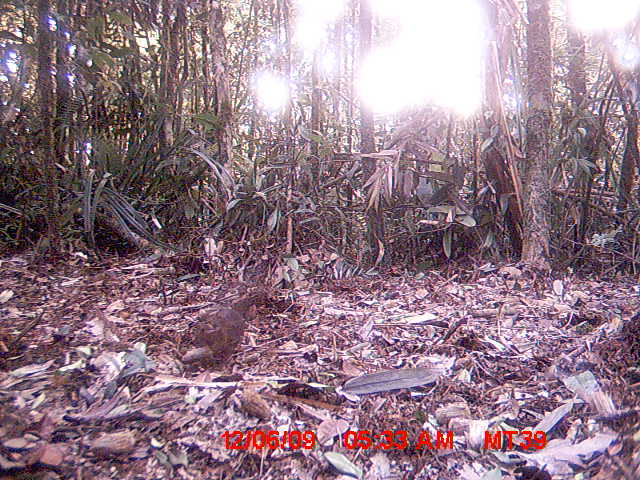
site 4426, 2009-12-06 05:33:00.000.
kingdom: Animalia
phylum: Chordata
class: Mammalia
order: Rodentia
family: Nesomyidae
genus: Hypogeomys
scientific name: Hypogeomys antimena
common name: malagasy giant rat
Hypogeomys antimena (malagasy giant rat), count 1.